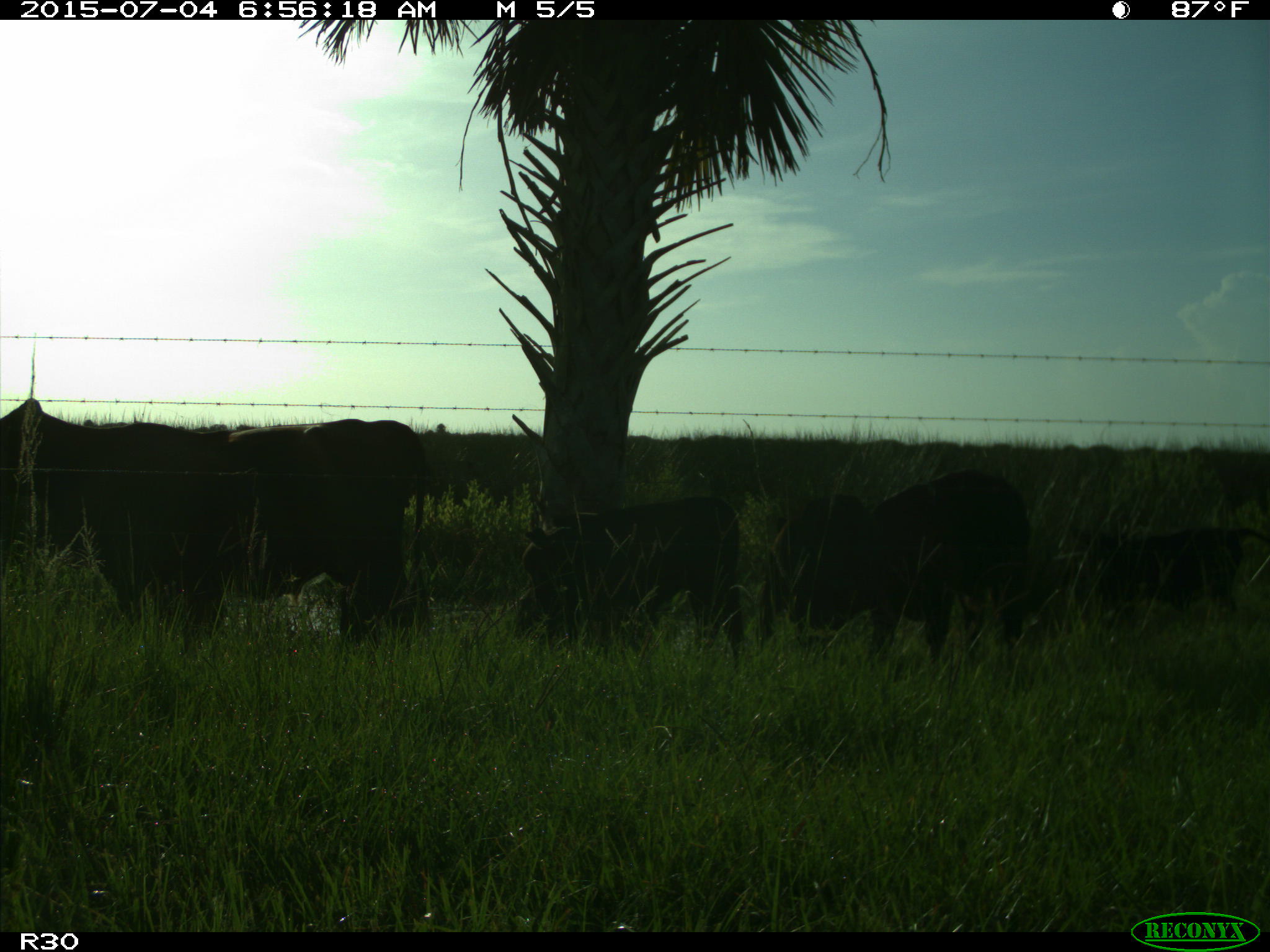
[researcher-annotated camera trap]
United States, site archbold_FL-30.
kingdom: Animalia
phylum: Chordata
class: Mammalia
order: Artiodactyla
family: Bovidae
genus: Bos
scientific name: Bos taurus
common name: domestic cow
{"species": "Bos taurus (domestic cow)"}